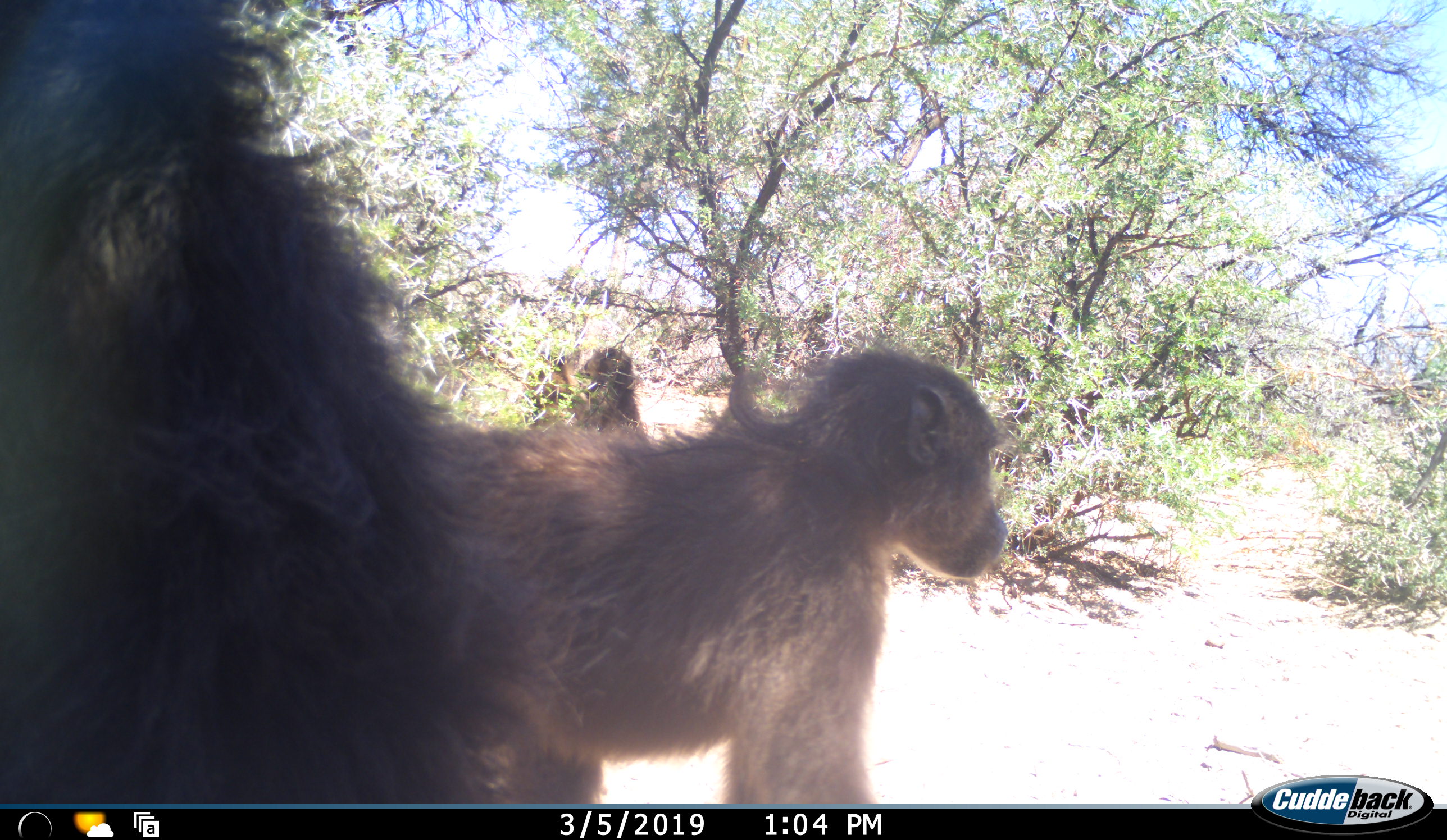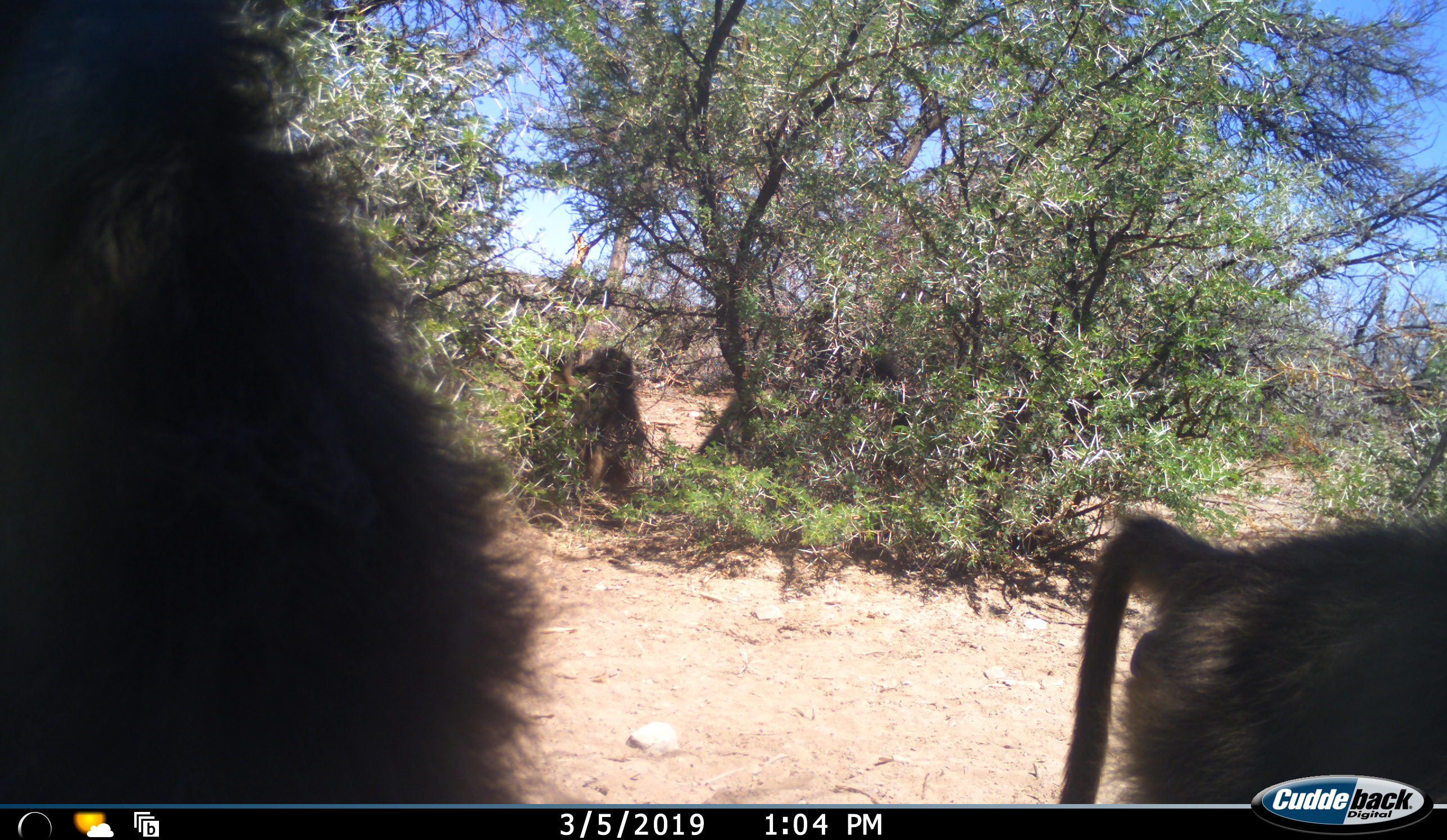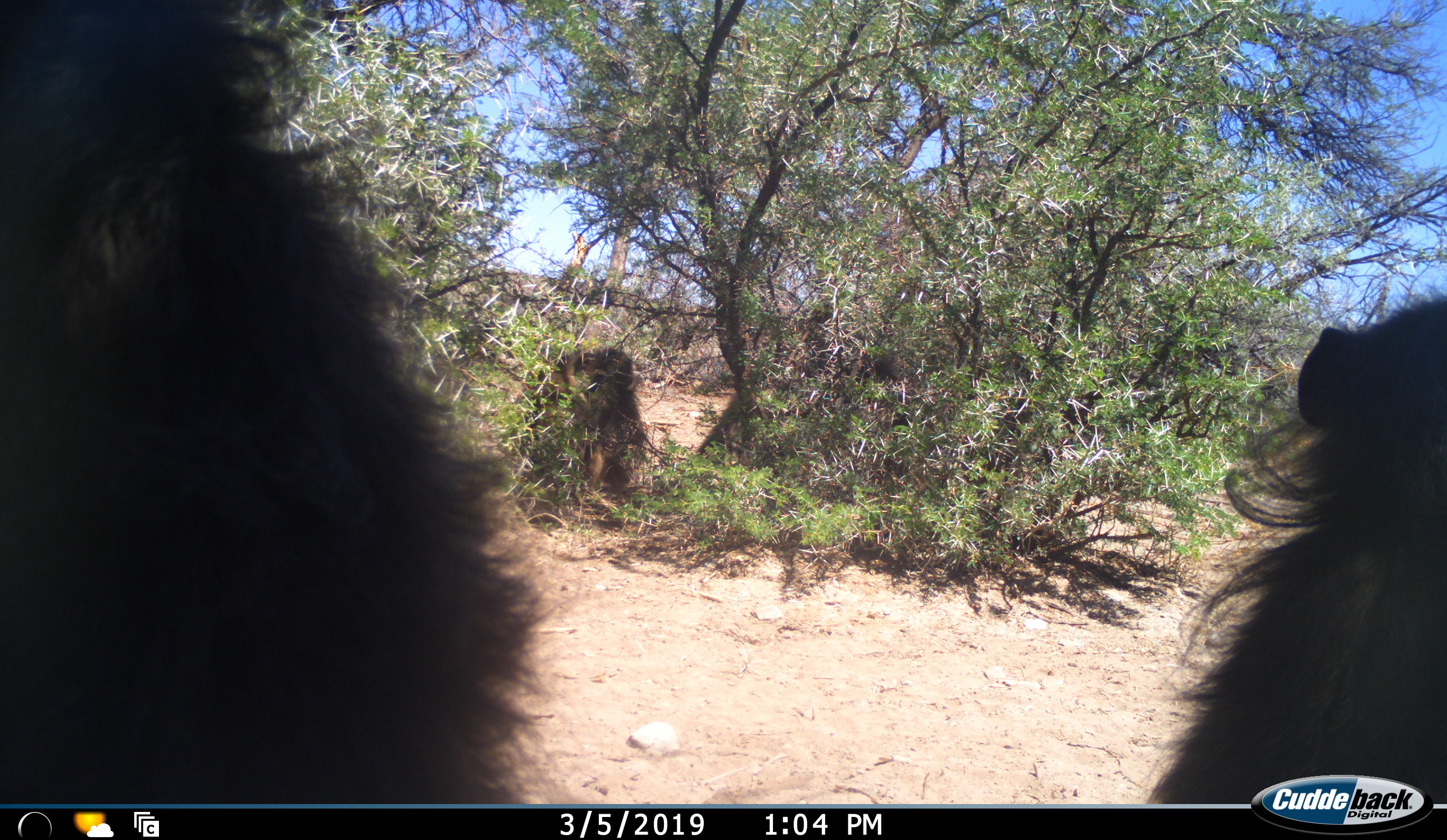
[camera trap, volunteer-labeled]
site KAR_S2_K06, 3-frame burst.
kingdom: Animalia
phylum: Chordata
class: Mammalia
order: Primates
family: Cercopithecidae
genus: Papio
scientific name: Papio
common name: baboon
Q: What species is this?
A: Baboon (Papio).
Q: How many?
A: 3.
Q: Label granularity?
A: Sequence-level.